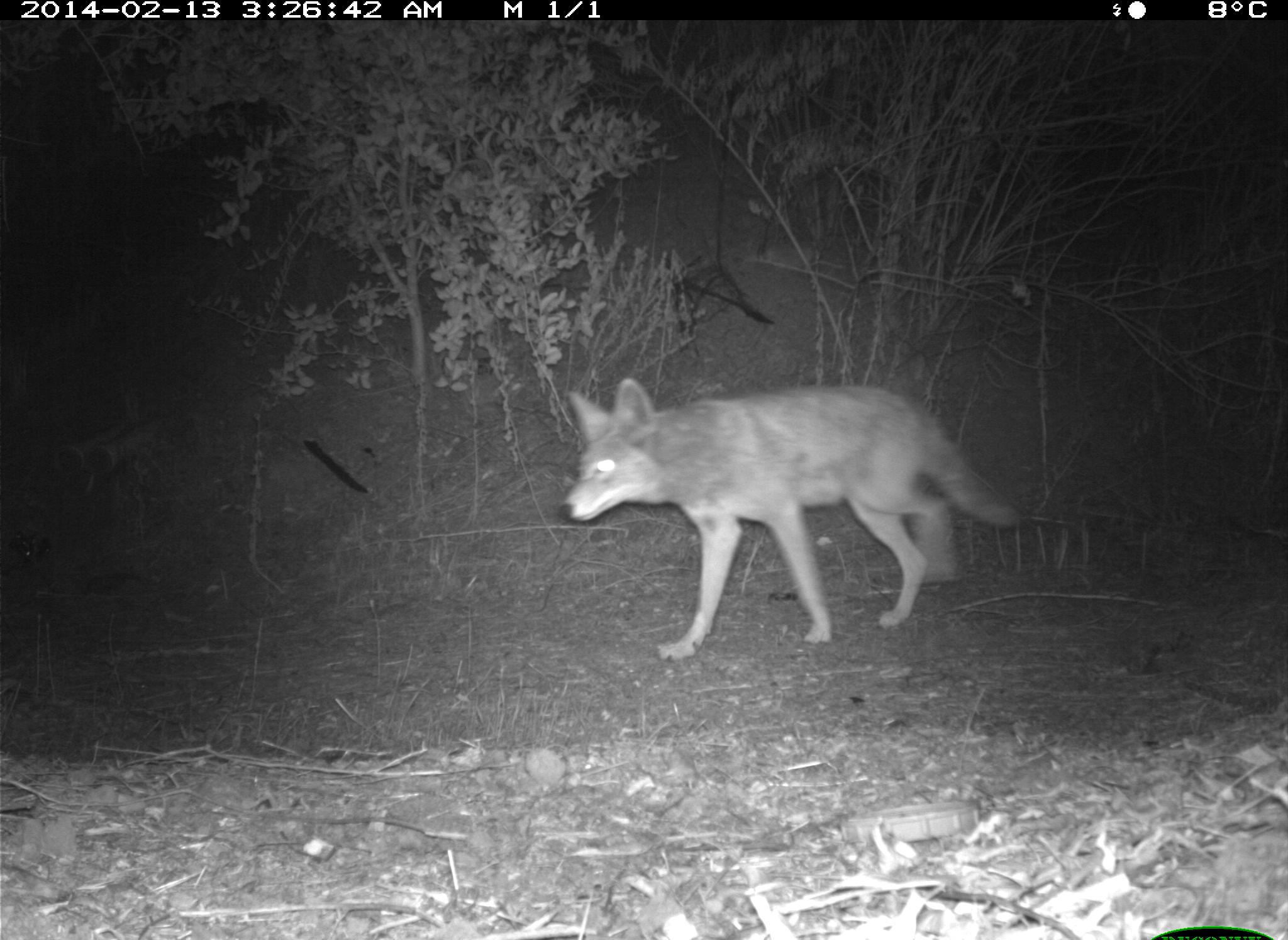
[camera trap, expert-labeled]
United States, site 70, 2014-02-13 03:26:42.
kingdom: Animalia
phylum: Chordata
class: Mammalia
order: Carnivora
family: Canidae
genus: Canis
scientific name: Canis latrans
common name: coyote